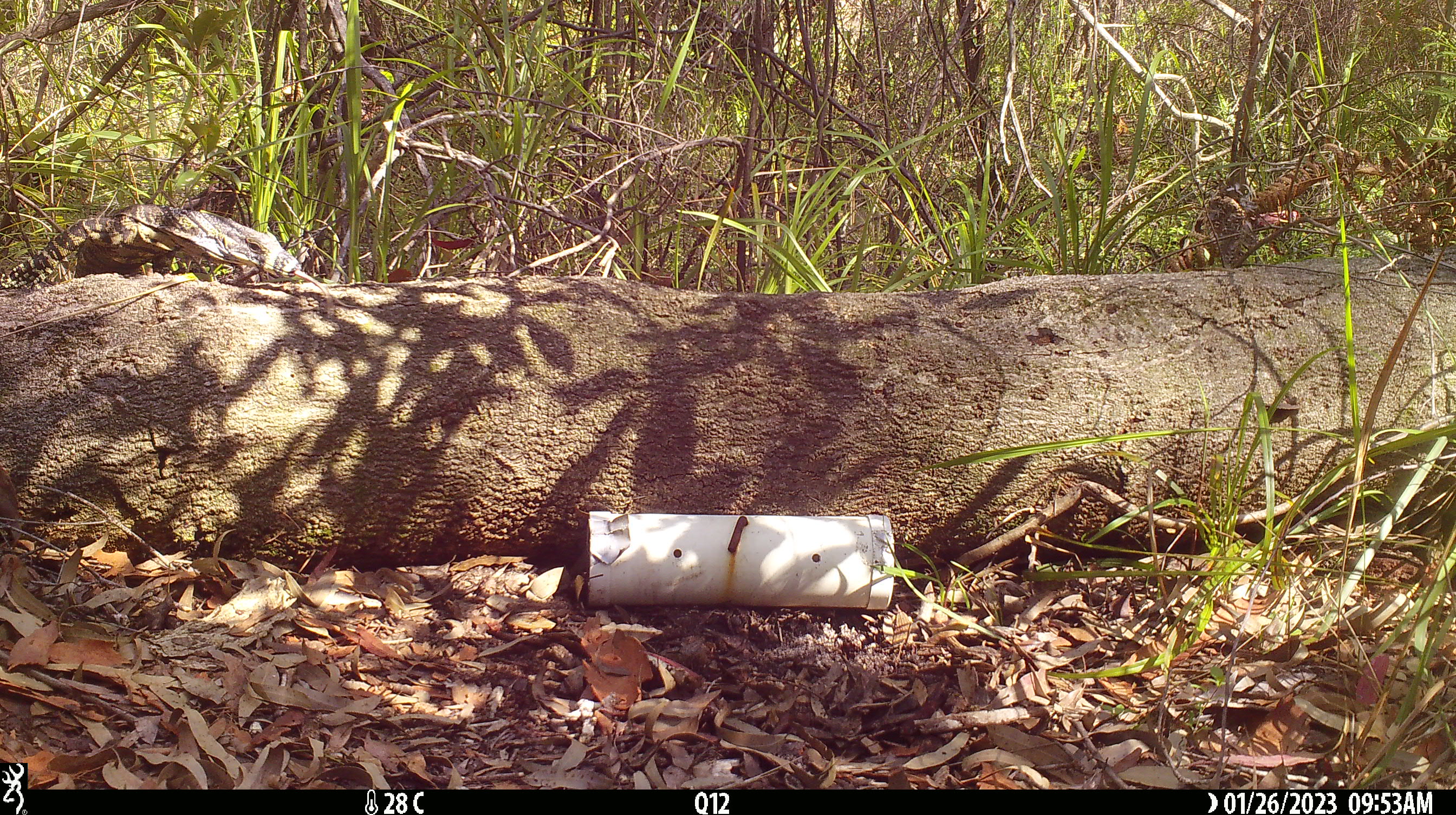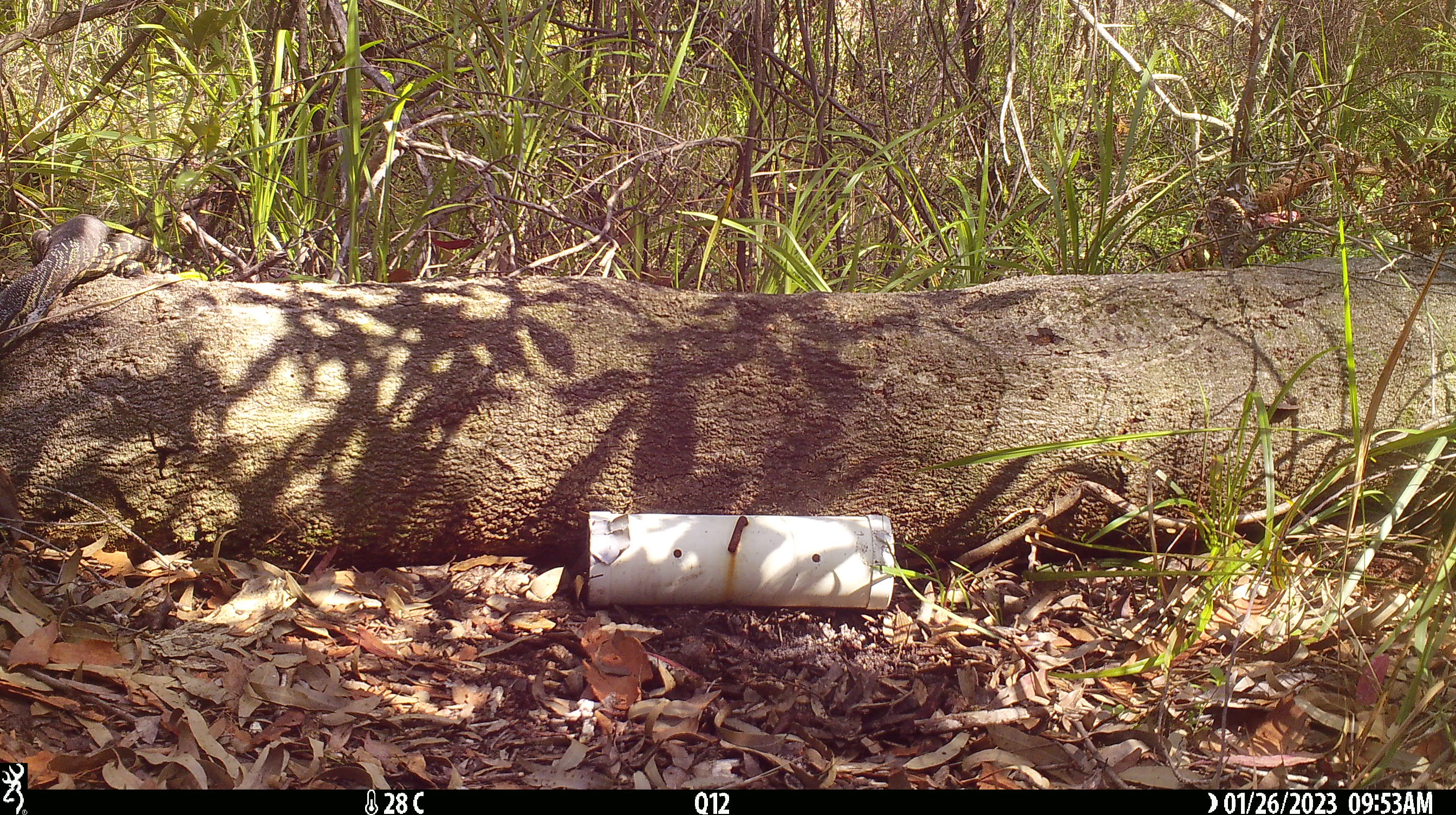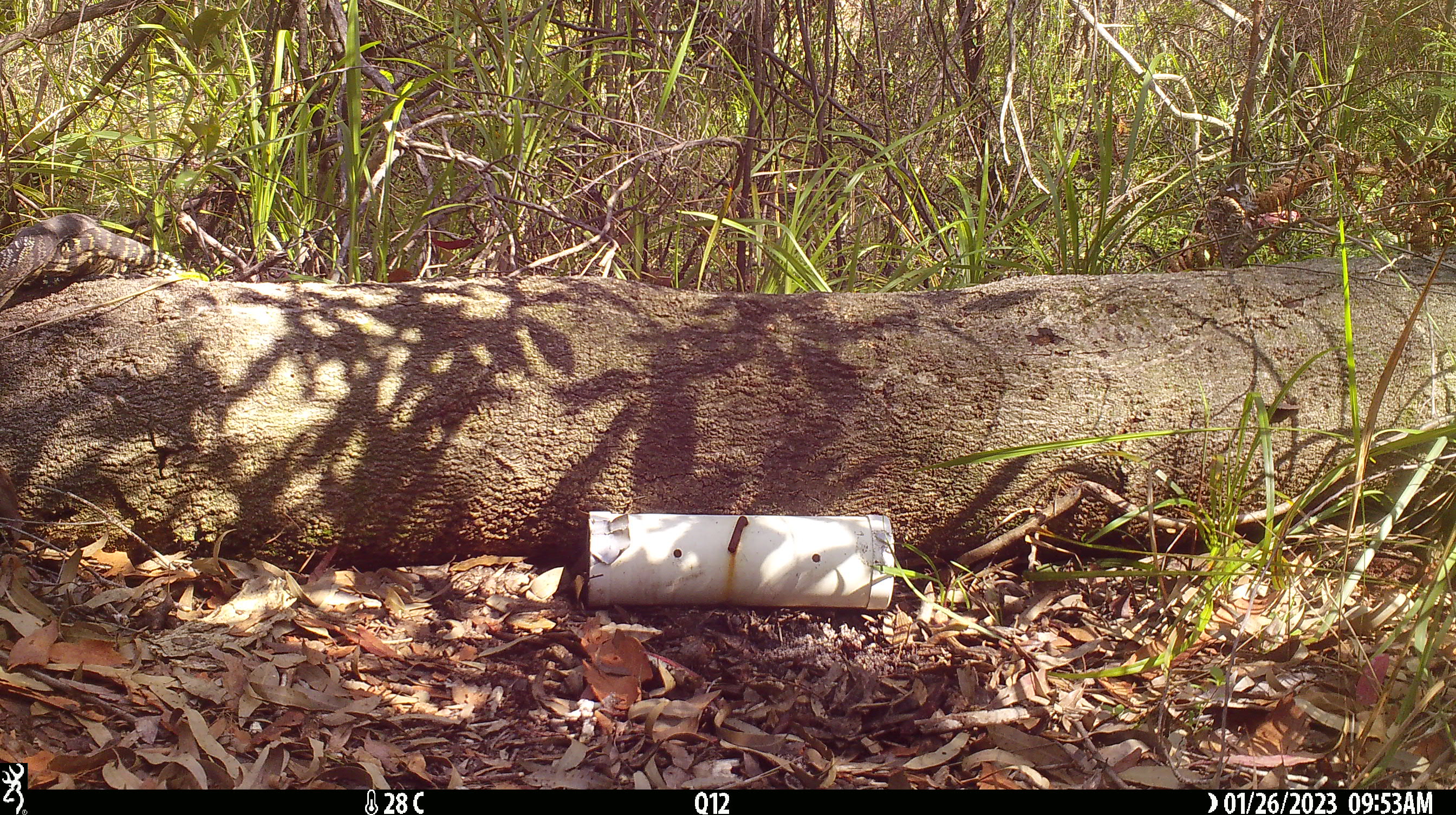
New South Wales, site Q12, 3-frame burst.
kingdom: Animalia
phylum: Chordata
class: Reptilia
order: Squamata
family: Varanidae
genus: Varanus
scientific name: Varanus varius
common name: lace monitor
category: goanna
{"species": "goanna (lace monitor) (Varanus varius)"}